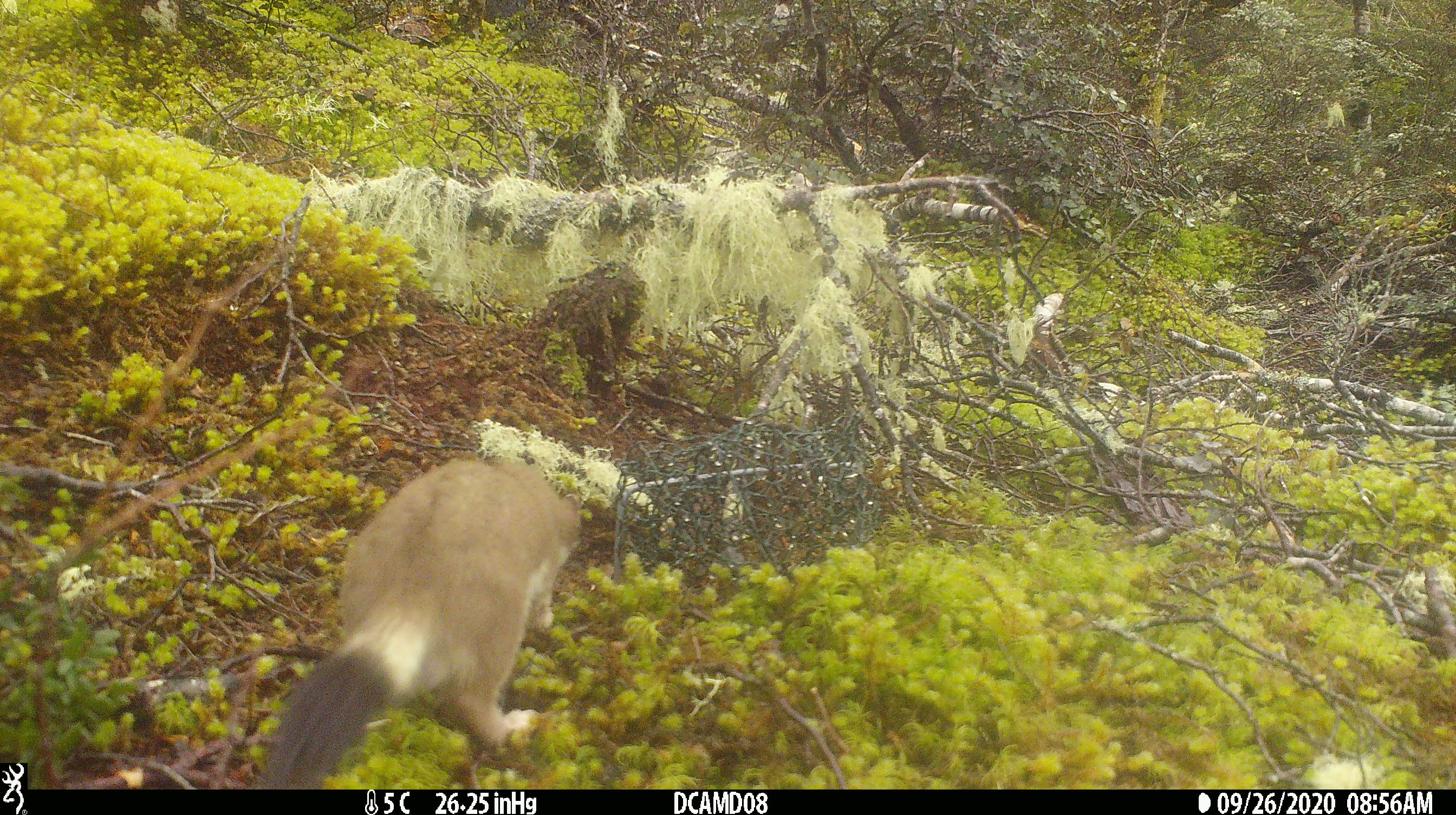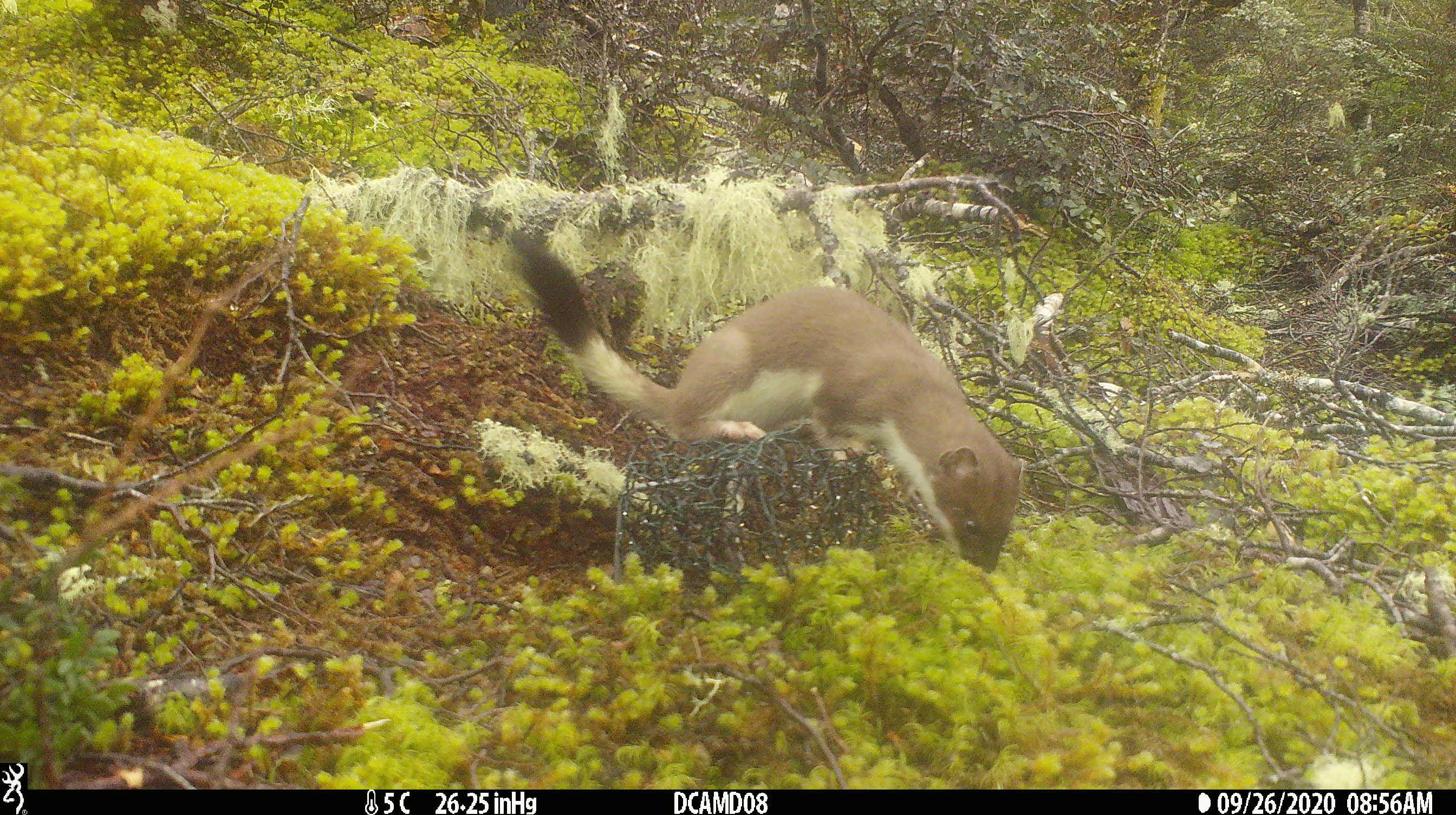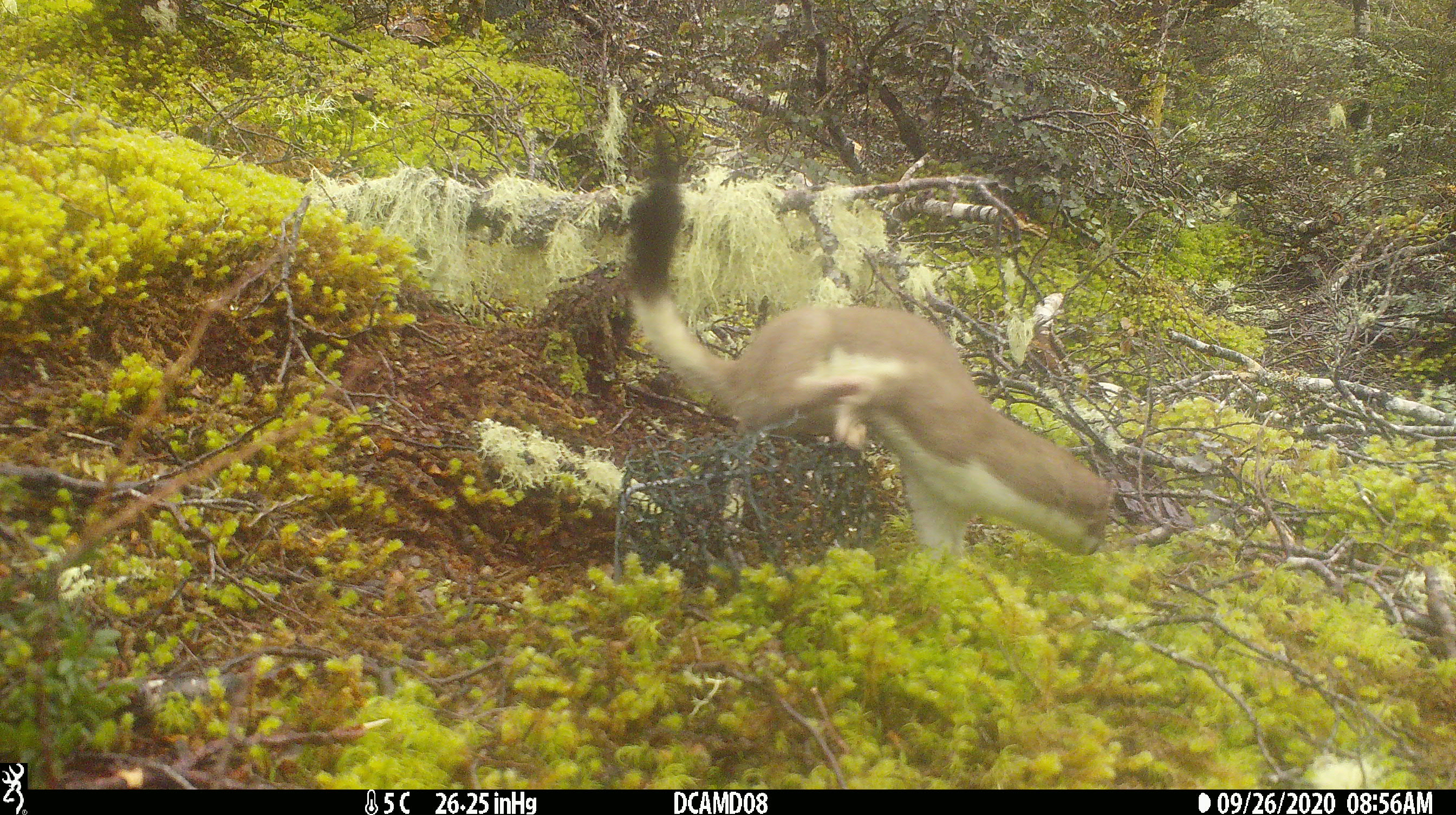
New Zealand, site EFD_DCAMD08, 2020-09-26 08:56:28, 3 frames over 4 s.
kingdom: Animalia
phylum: Chordata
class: Mammalia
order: Carnivora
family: Mustelidae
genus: Mustela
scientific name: Mustela erminea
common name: stoat